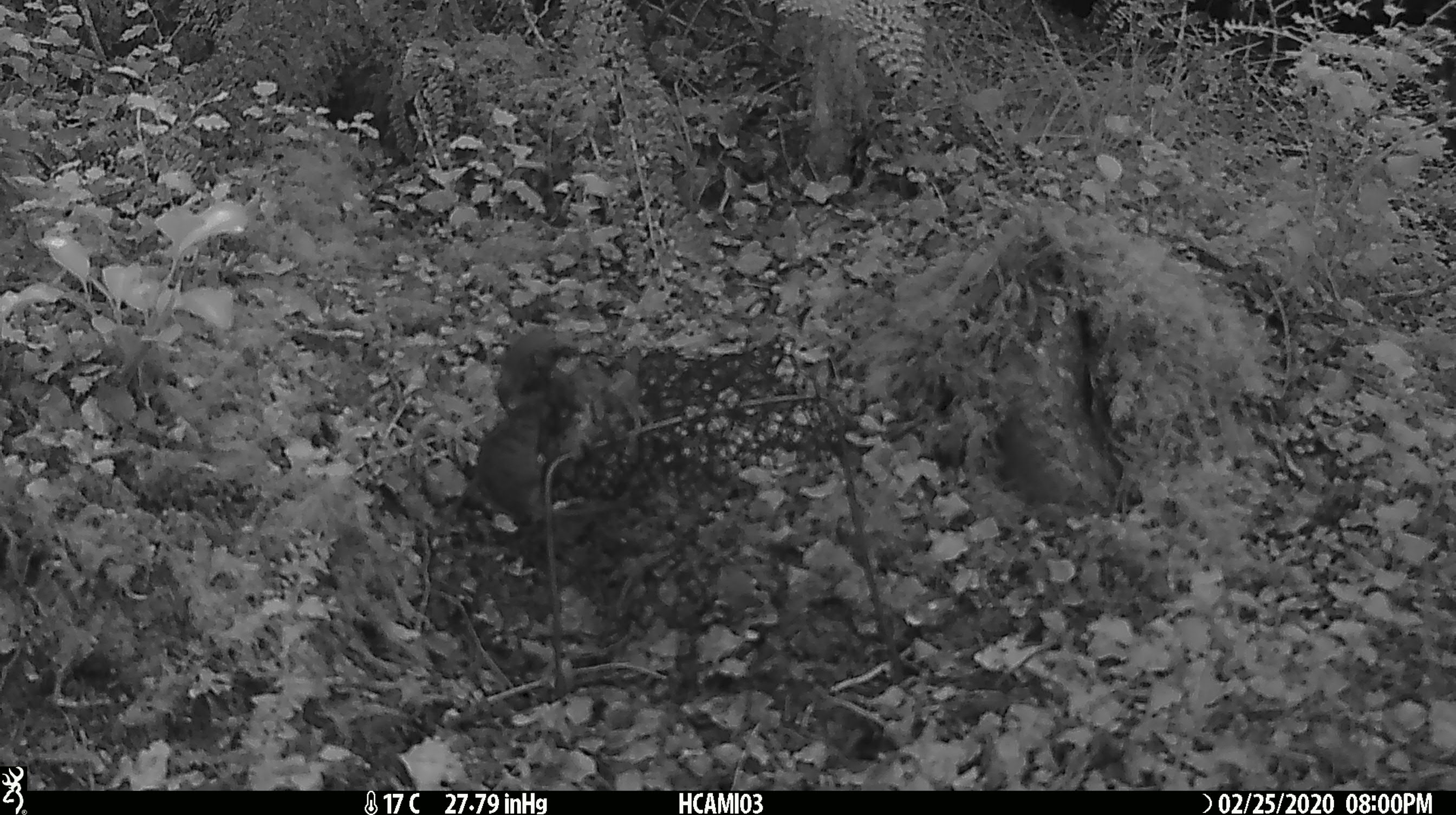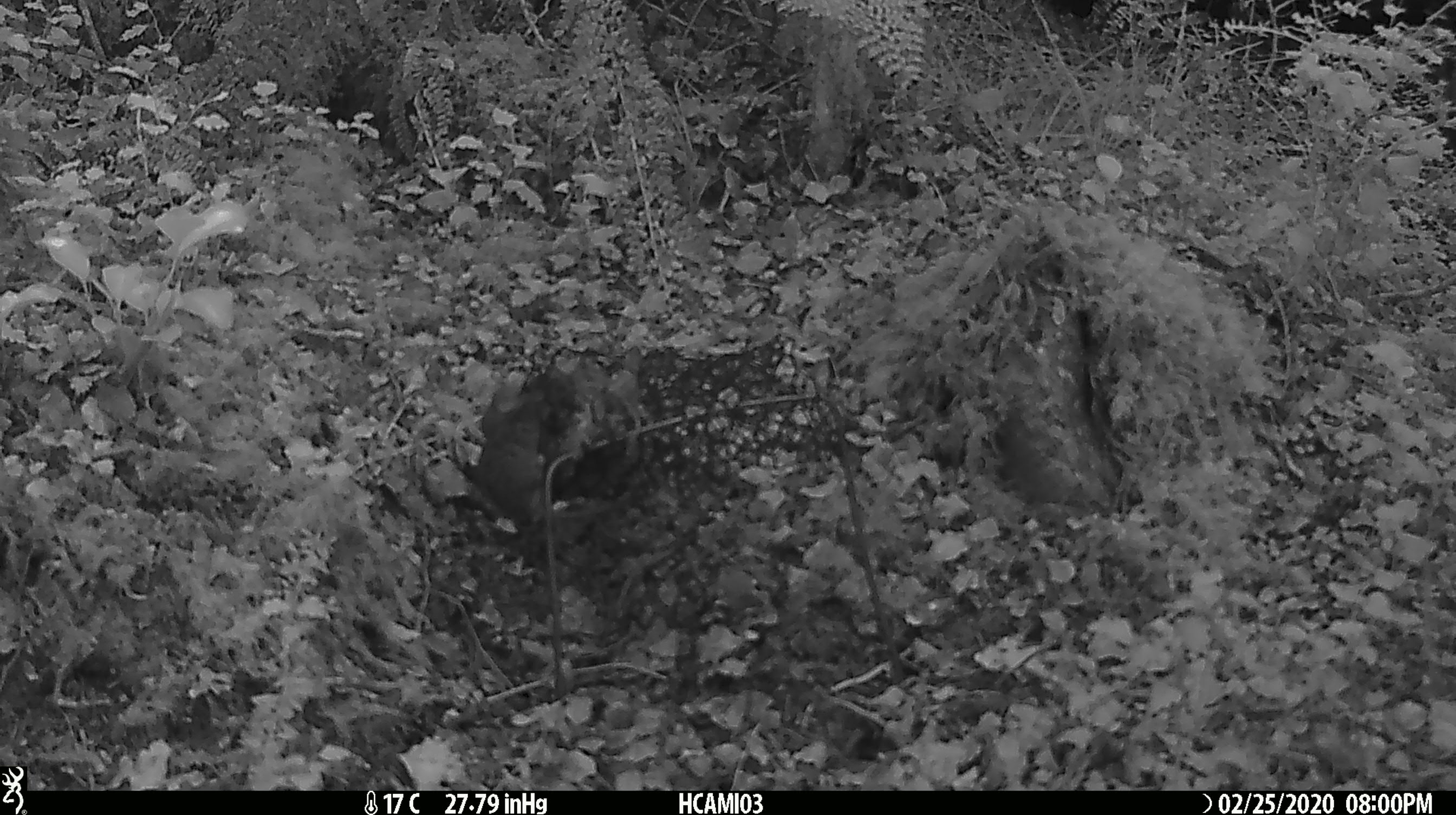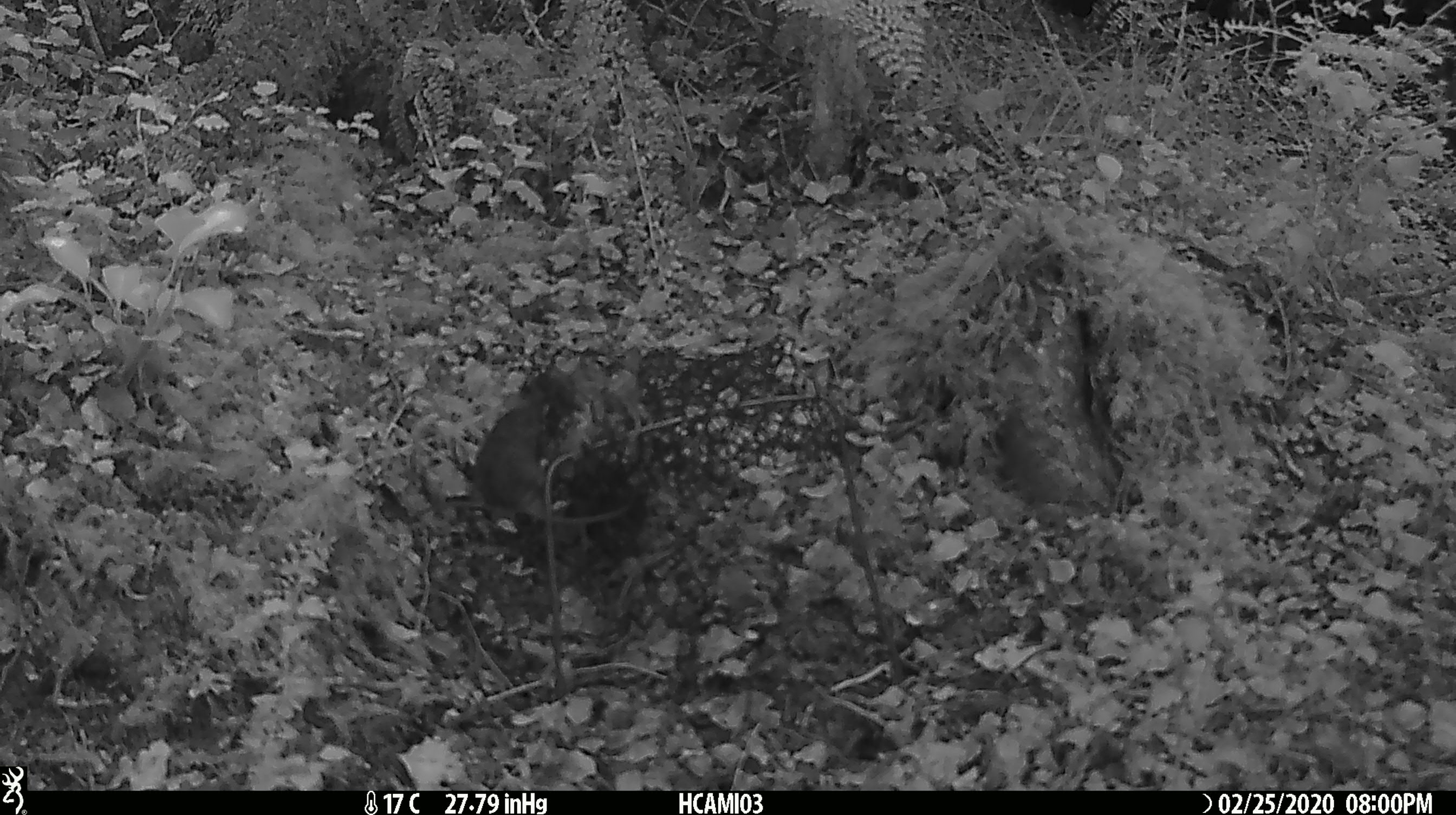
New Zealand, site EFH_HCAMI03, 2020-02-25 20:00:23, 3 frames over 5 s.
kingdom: Animalia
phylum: Chordata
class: Mammalia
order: Rodentia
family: Muridae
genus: Mus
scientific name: Mus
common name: mouse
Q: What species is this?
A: Mouse (Mus).